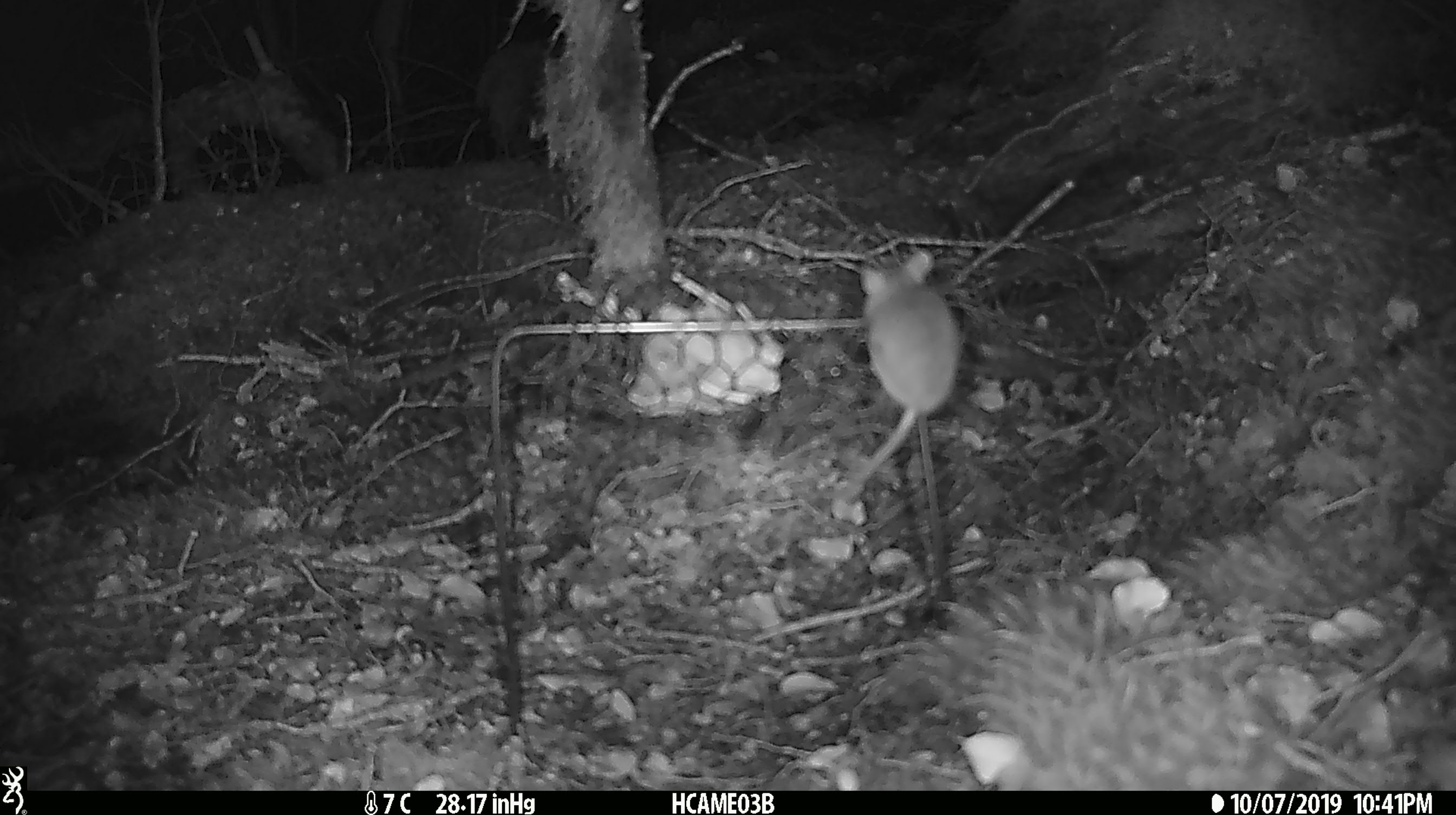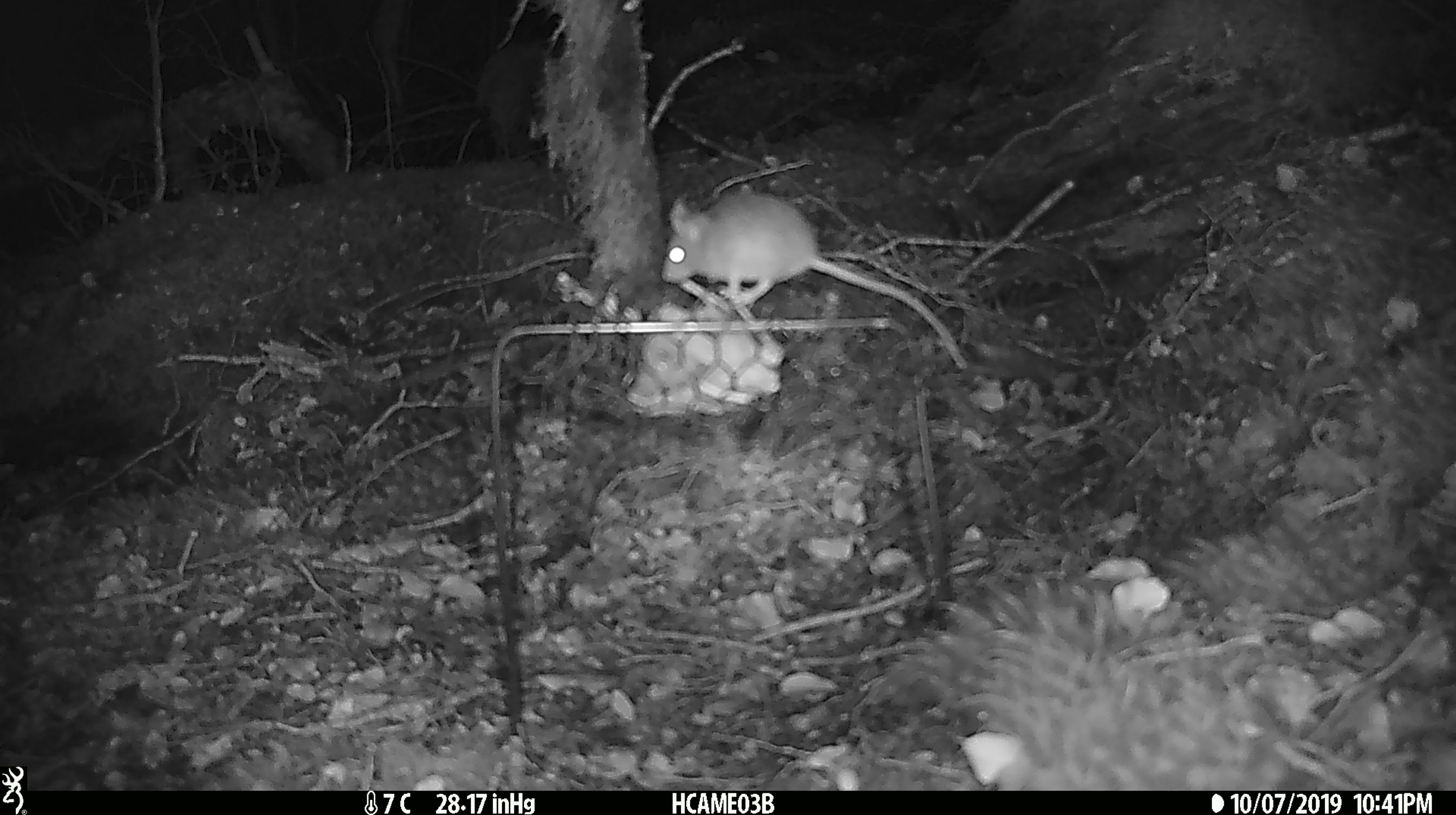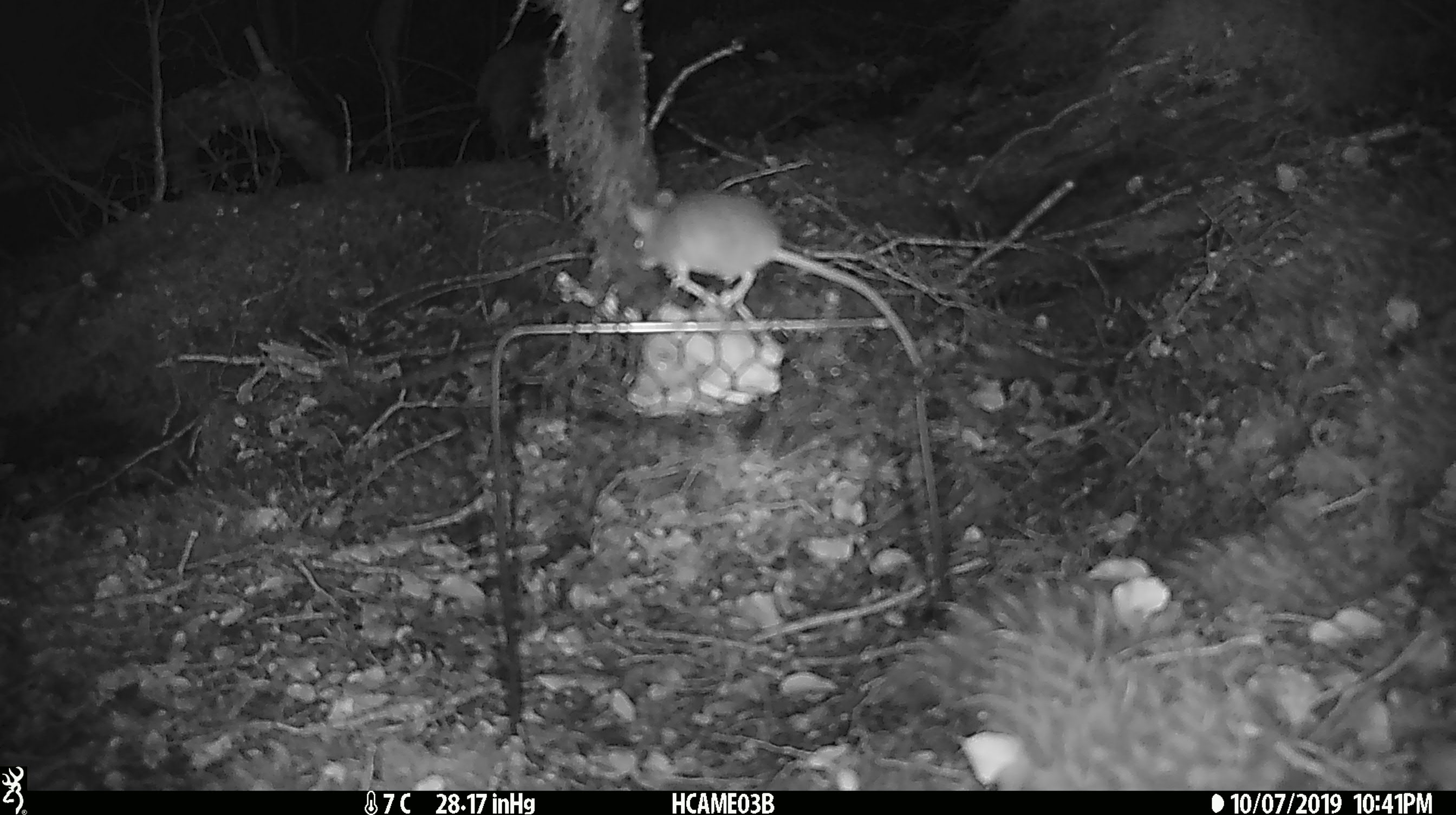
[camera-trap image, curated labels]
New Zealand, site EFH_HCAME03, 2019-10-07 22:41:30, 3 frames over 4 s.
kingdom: Animalia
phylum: Chordata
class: Mammalia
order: Rodentia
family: Muridae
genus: Mus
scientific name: Mus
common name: mouse